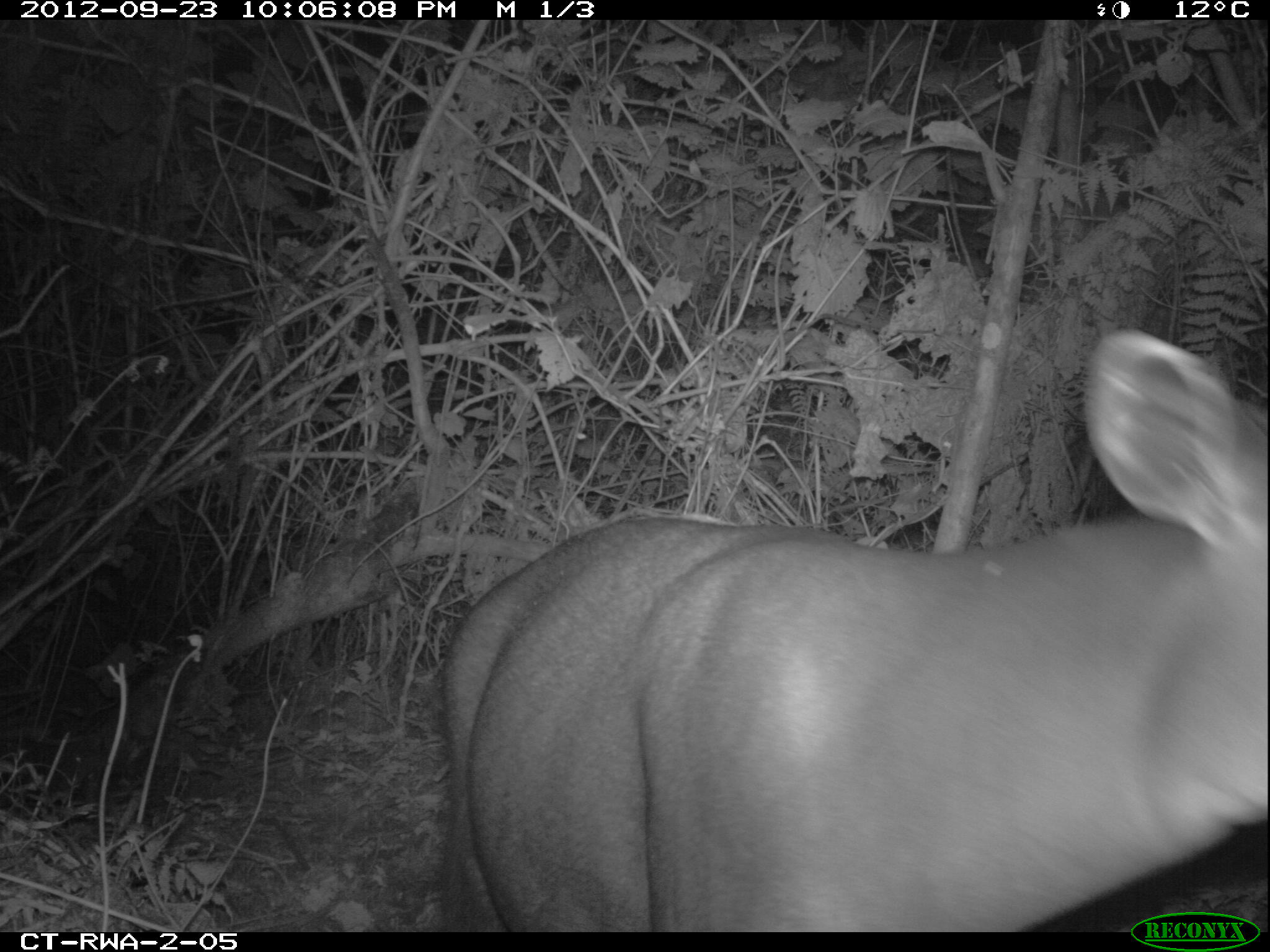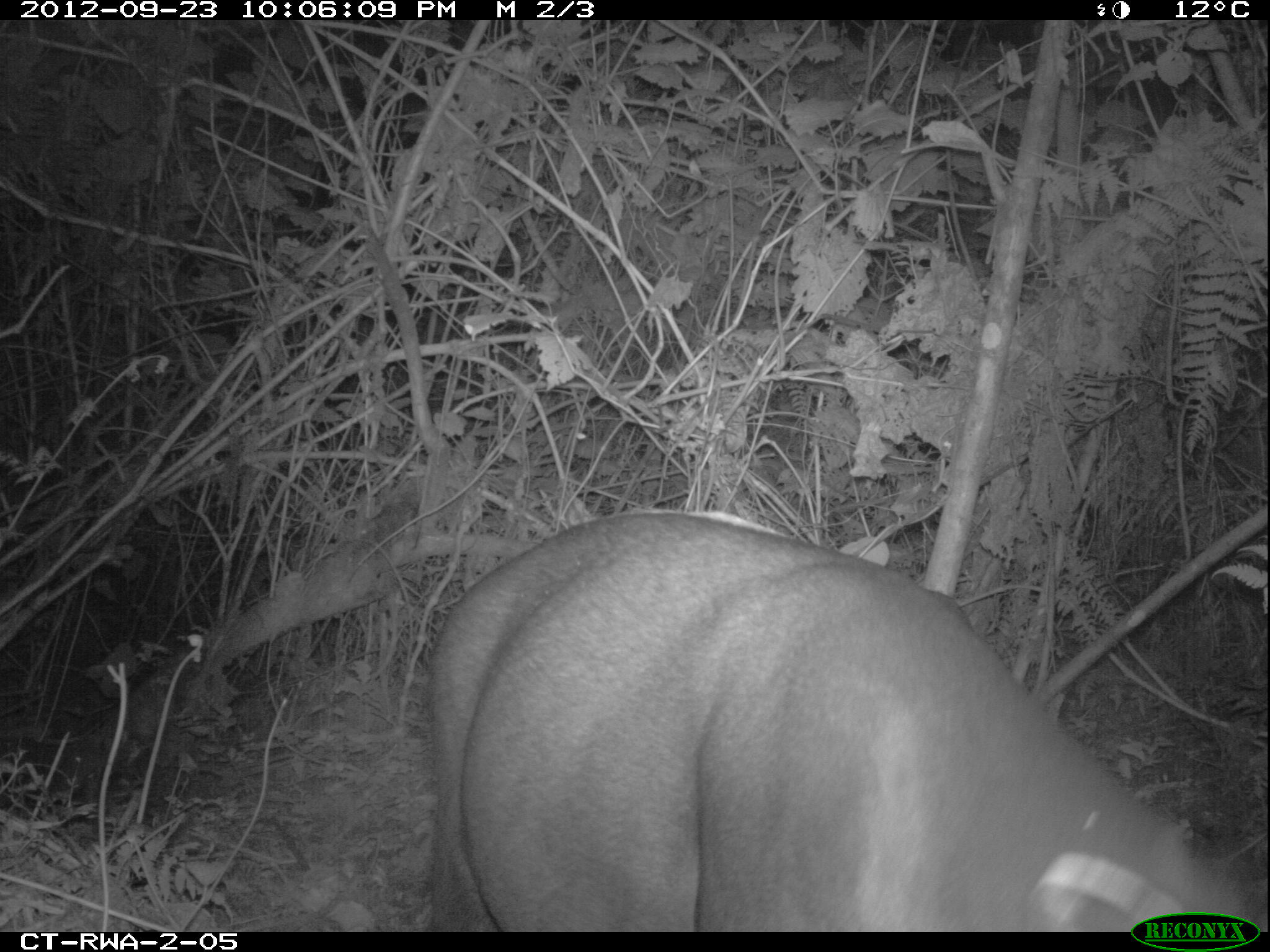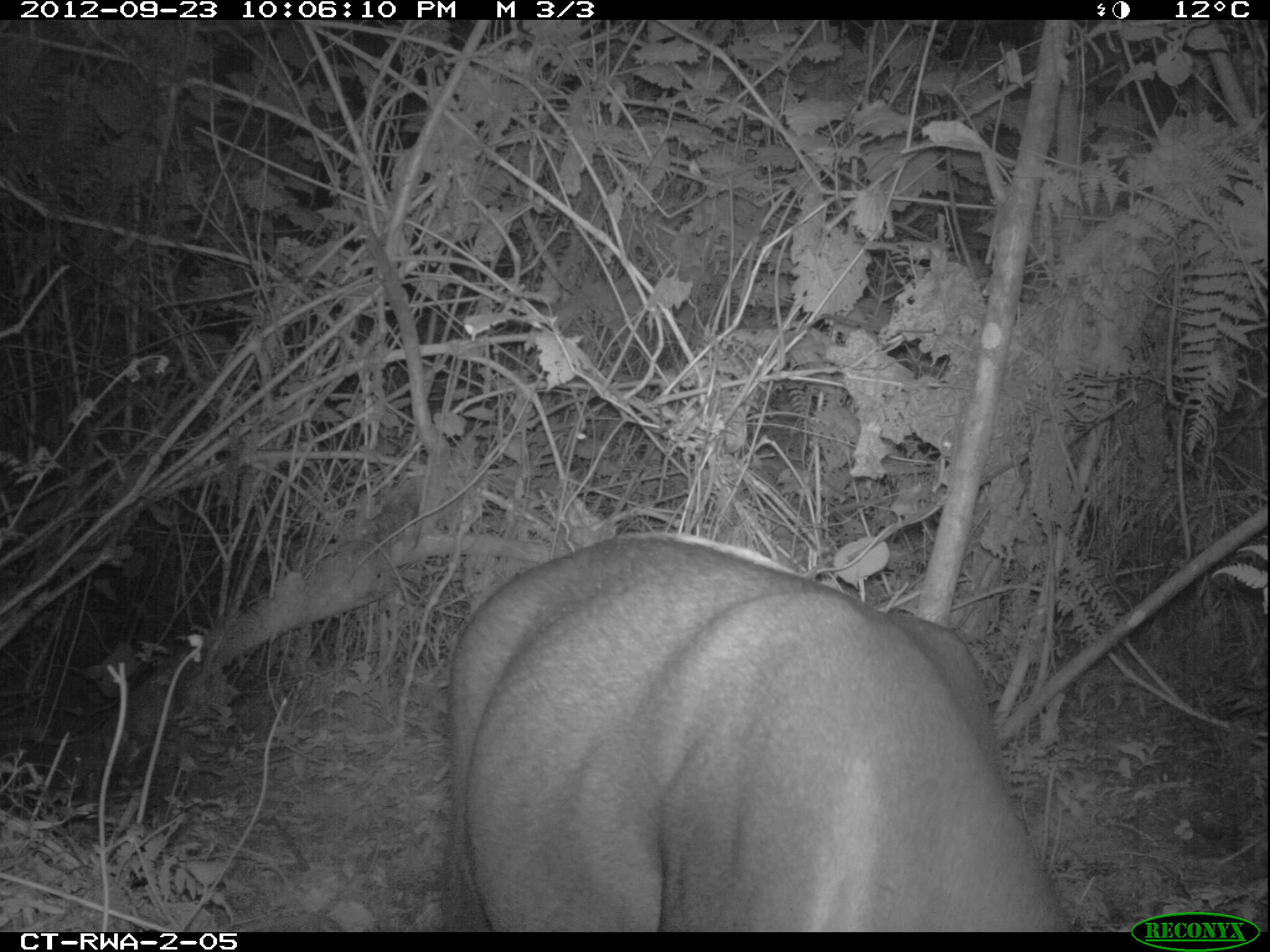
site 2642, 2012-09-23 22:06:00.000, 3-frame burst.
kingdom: Animalia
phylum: Chordata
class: Mammalia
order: Artiodactyla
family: Bovidae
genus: Cephalophus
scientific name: Cephalophus silvicultor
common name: light-backed duiker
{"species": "Cephalophus silvicultor (light-backed duiker)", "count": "1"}